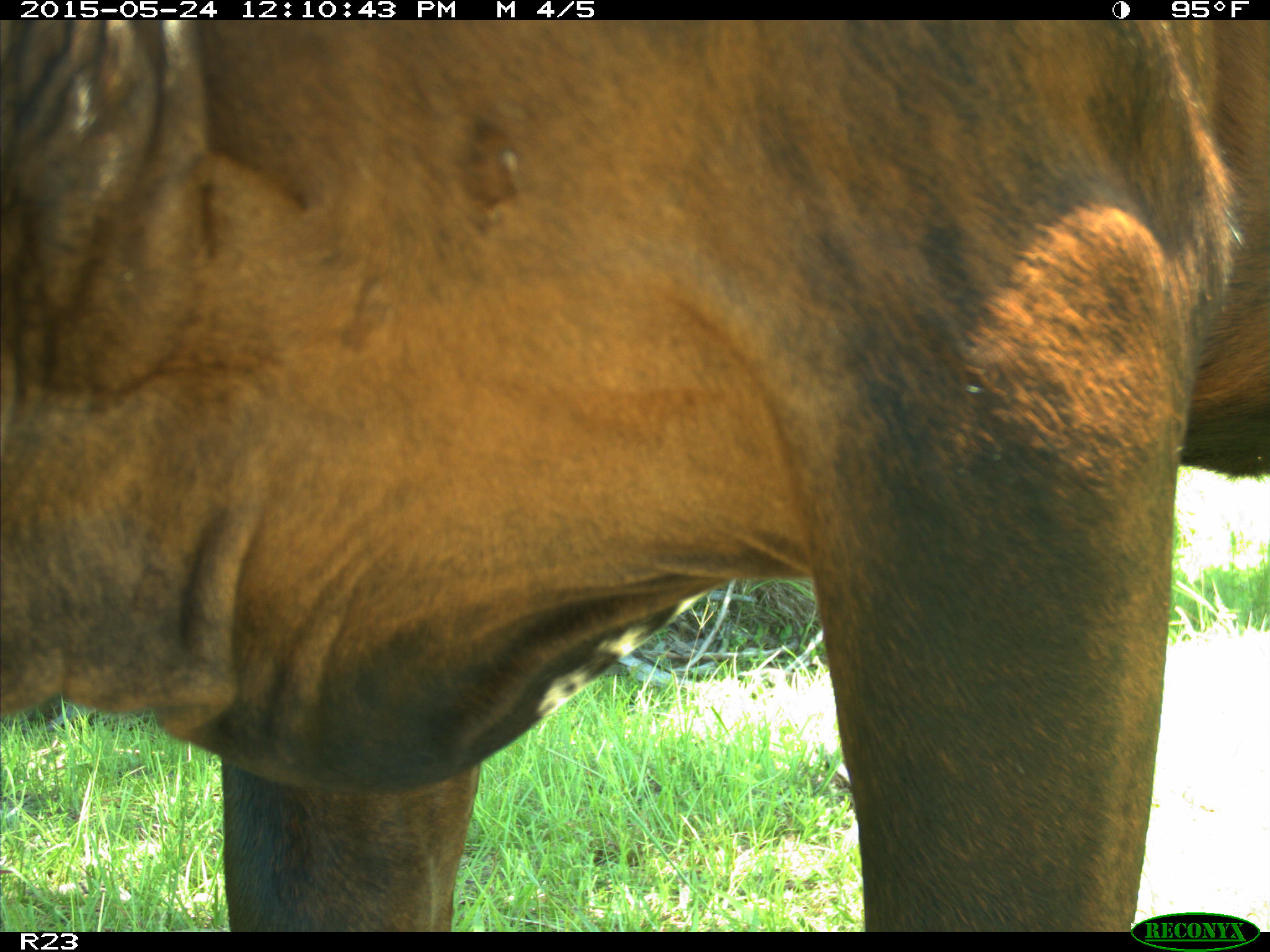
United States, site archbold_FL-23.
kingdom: Animalia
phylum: Chordata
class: Mammalia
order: Artiodactyla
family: Bovidae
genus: Bos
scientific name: Bos taurus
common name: domestic cow